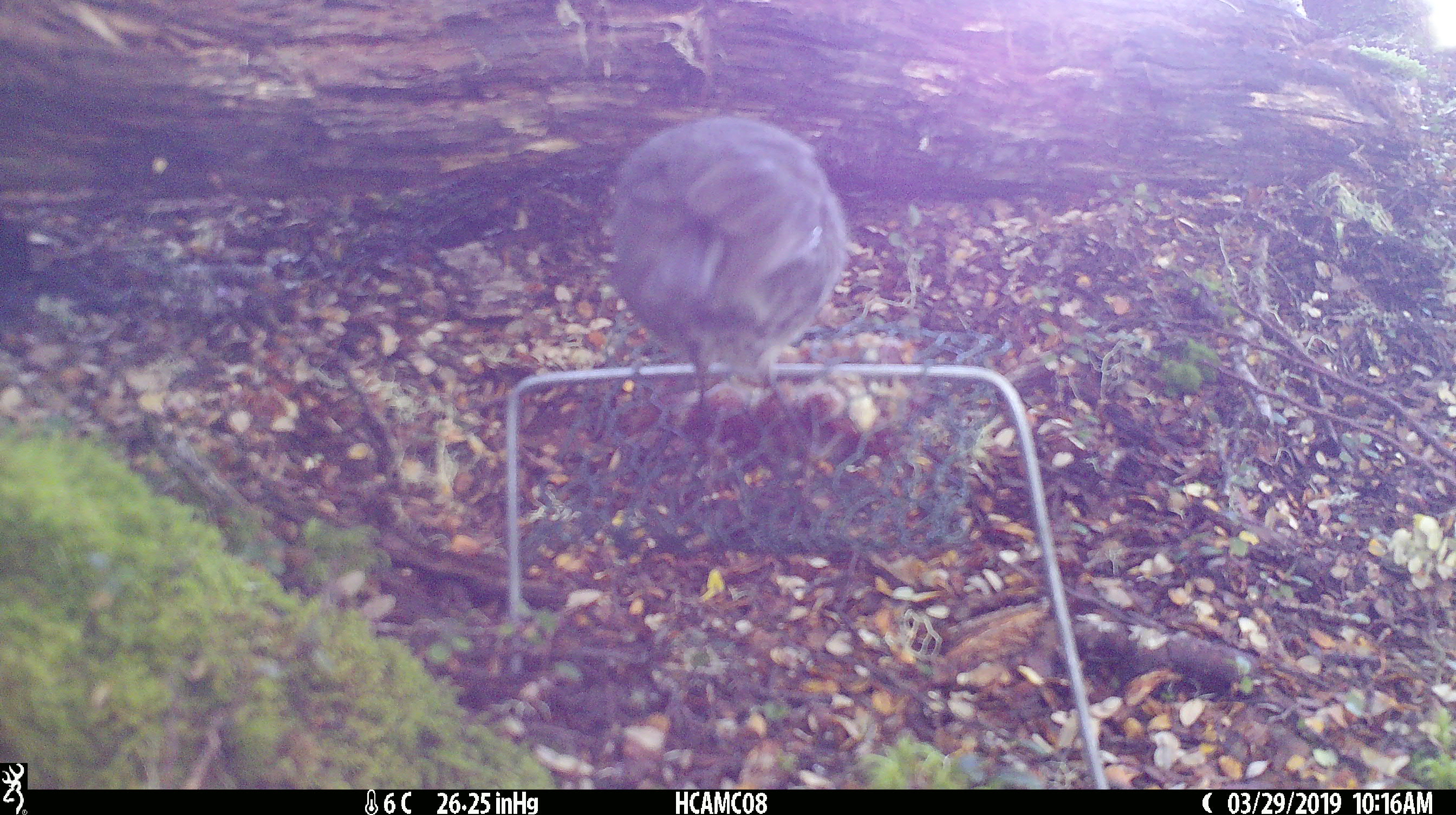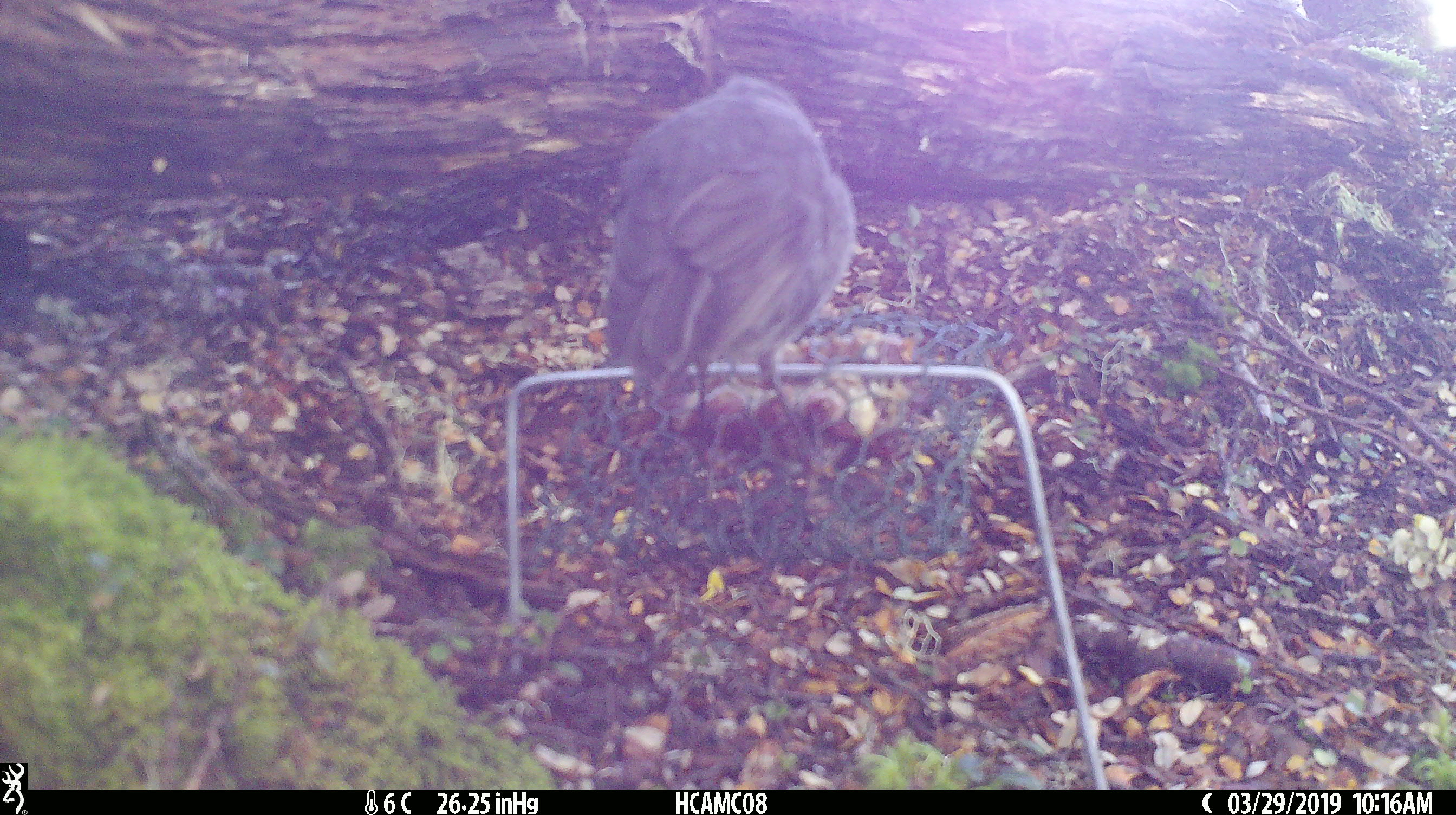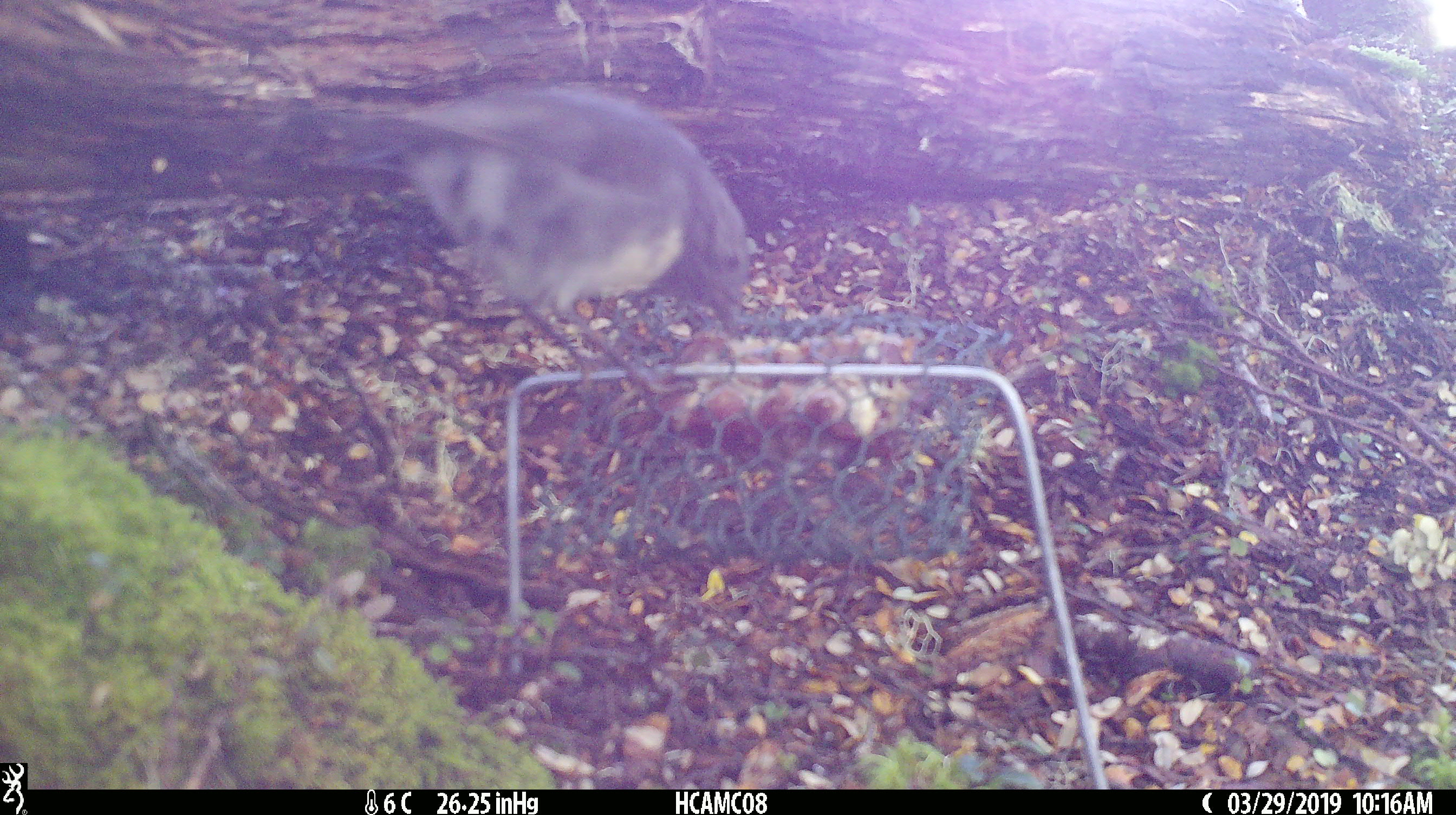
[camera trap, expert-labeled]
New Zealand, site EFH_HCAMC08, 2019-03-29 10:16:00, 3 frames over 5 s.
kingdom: Animalia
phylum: Chordata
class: Aves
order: Passeriformes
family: Petroicidae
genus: Petroica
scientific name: Petroica australis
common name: new zealand robin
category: robin